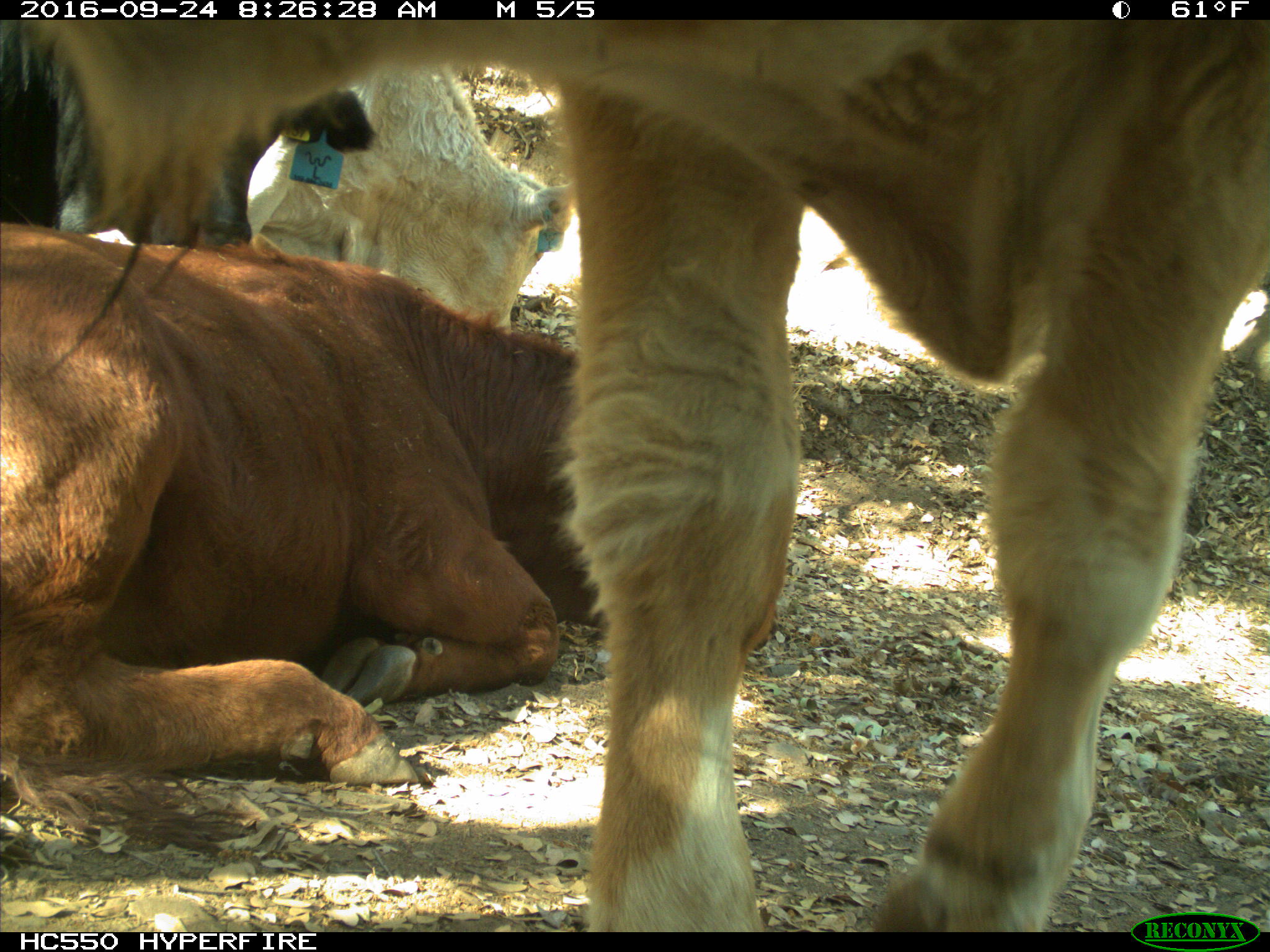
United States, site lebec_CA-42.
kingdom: Animalia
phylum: Chordata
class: Mammalia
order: Artiodactyla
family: Bovidae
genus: Bos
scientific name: Bos taurus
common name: domestic cow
Bos taurus (domestic cow).